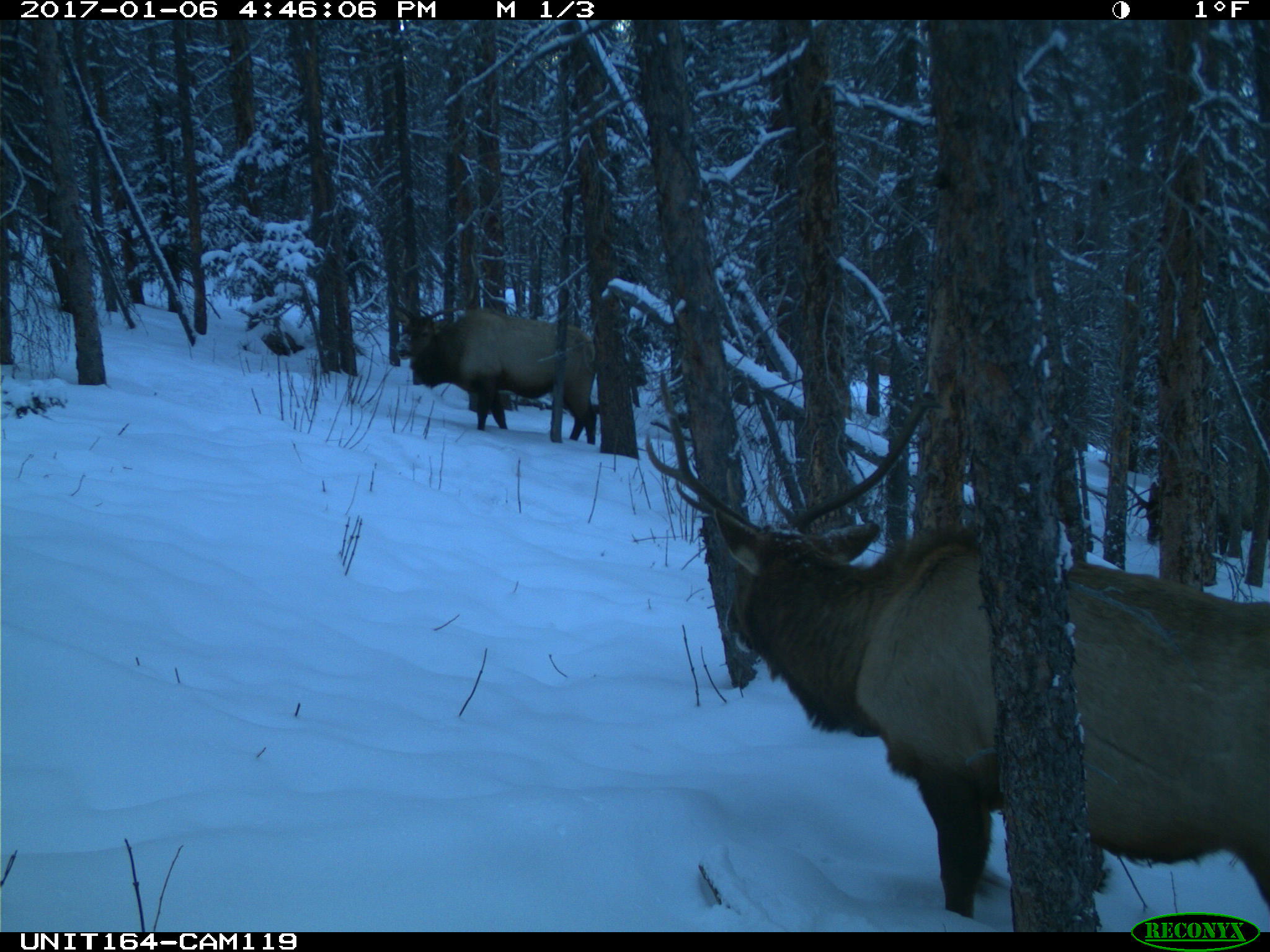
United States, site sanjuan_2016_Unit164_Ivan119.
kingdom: Animalia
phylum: Chordata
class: Mammalia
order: Artiodactyla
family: Cervidae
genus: Cervus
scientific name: Cervus elaphus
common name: red deer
Cervus elaphus (red deer).